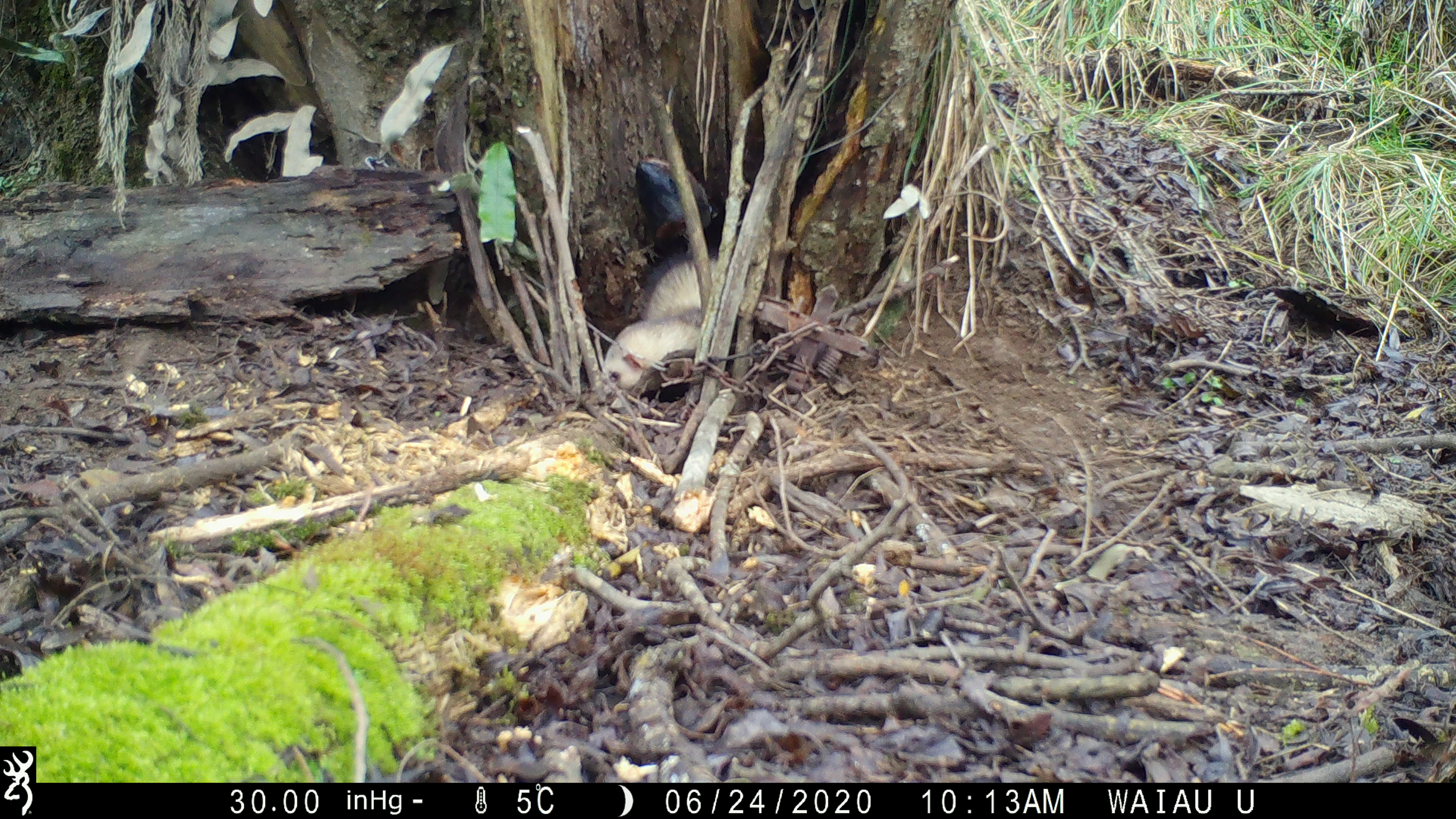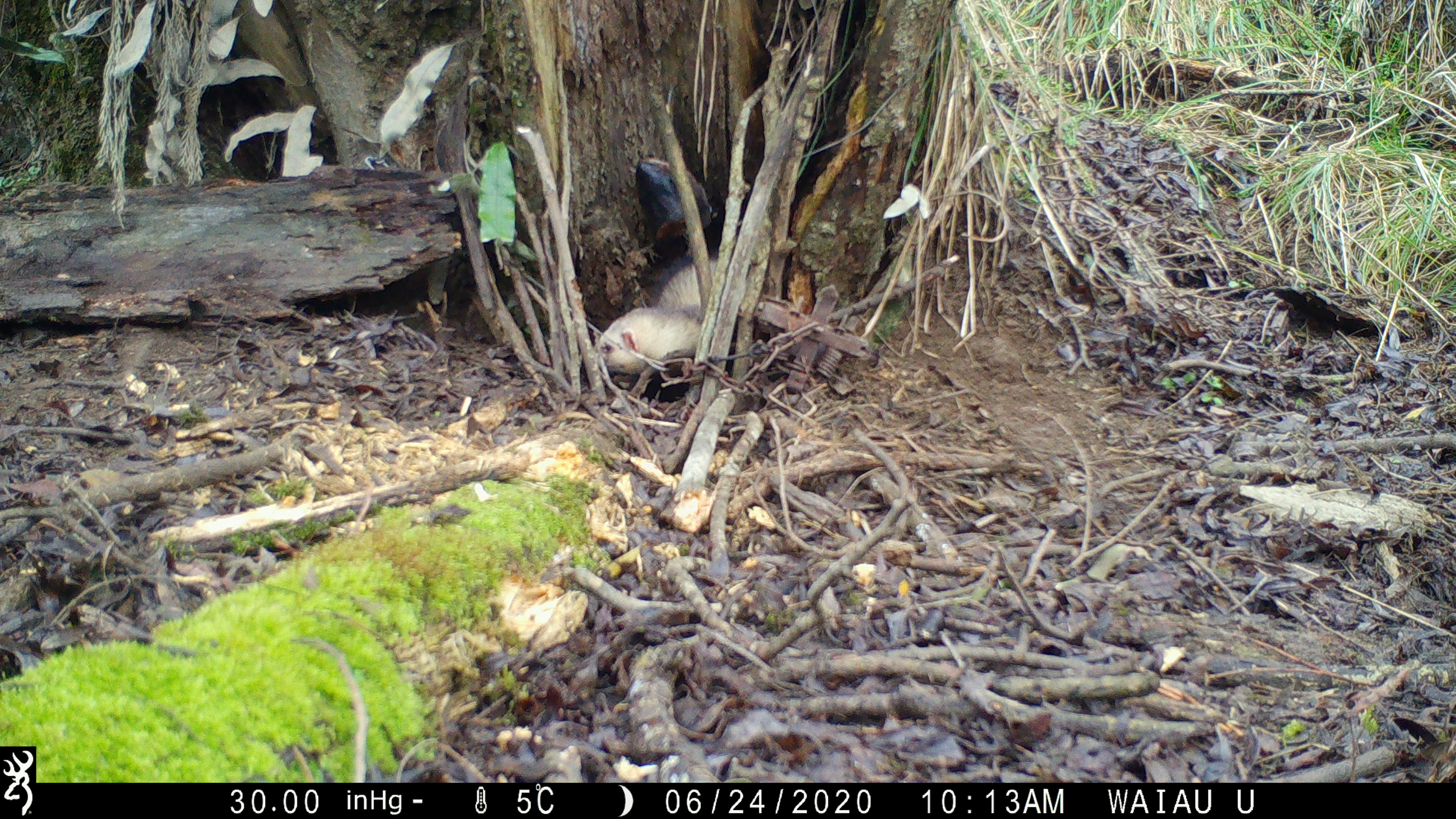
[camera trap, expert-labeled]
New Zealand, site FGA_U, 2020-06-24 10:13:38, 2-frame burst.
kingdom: Animalia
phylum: Chordata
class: Mammalia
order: Carnivora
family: Mustelidae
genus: Mustela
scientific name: Mustela furo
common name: ferret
Ferret (Mustela furo).